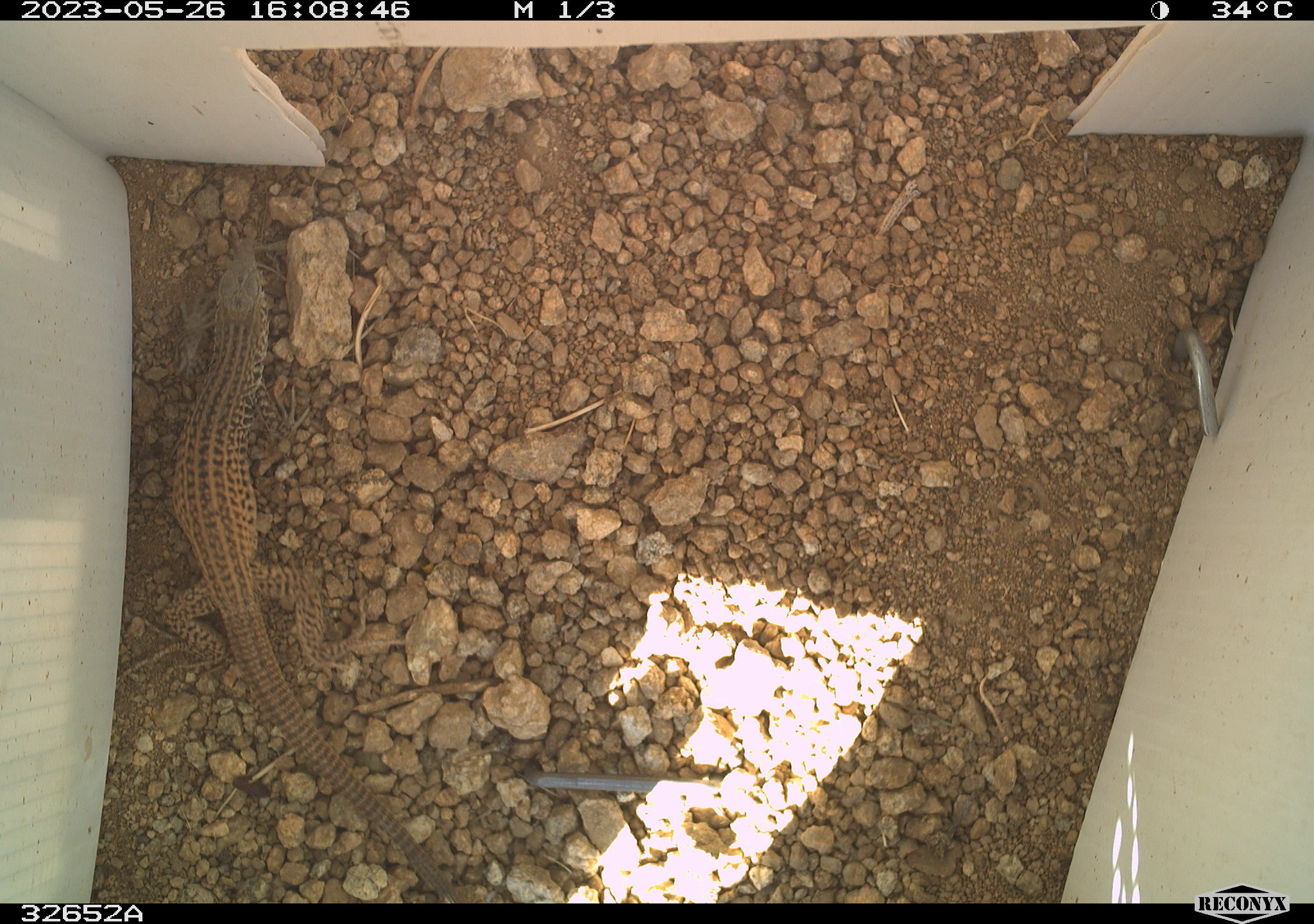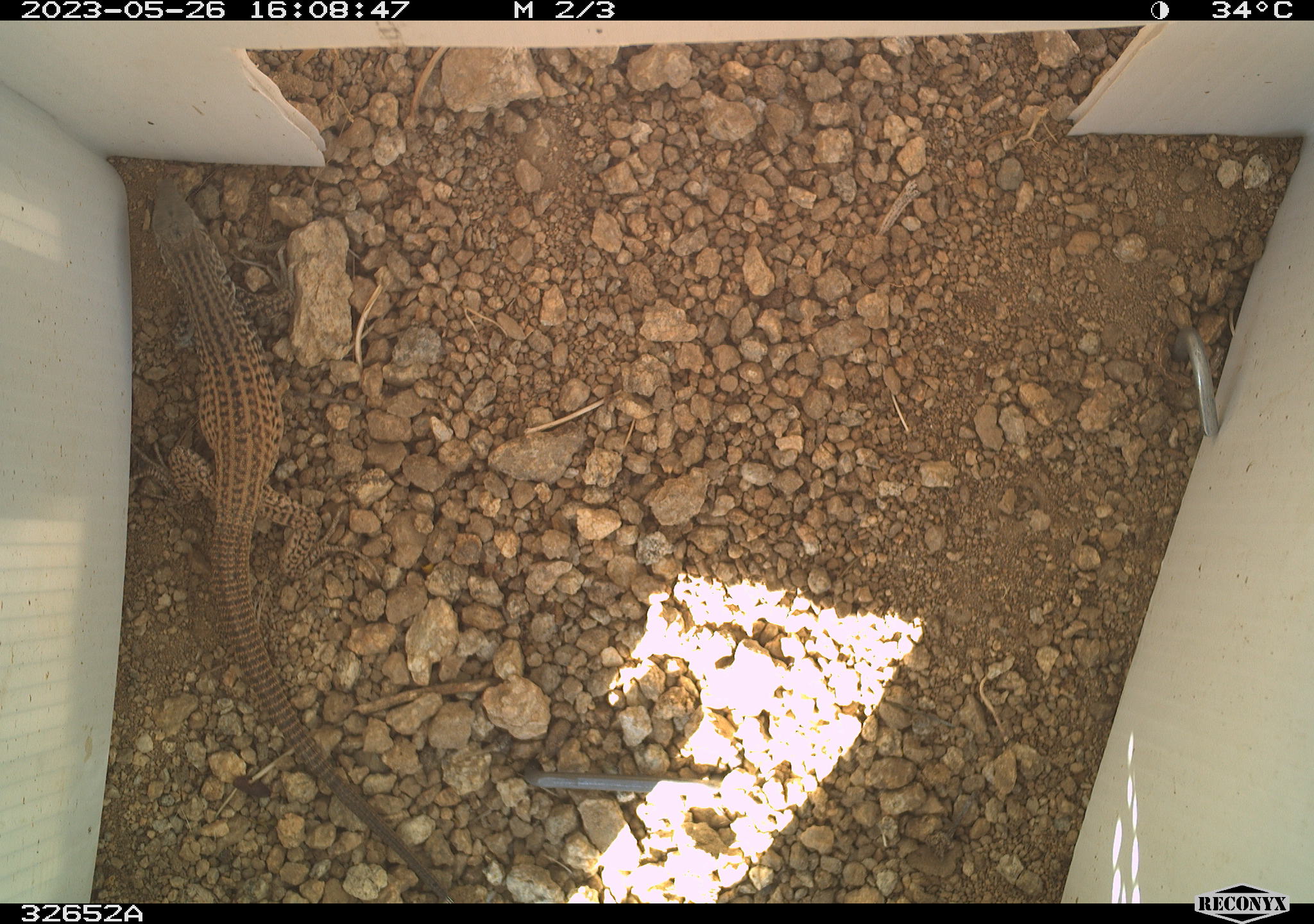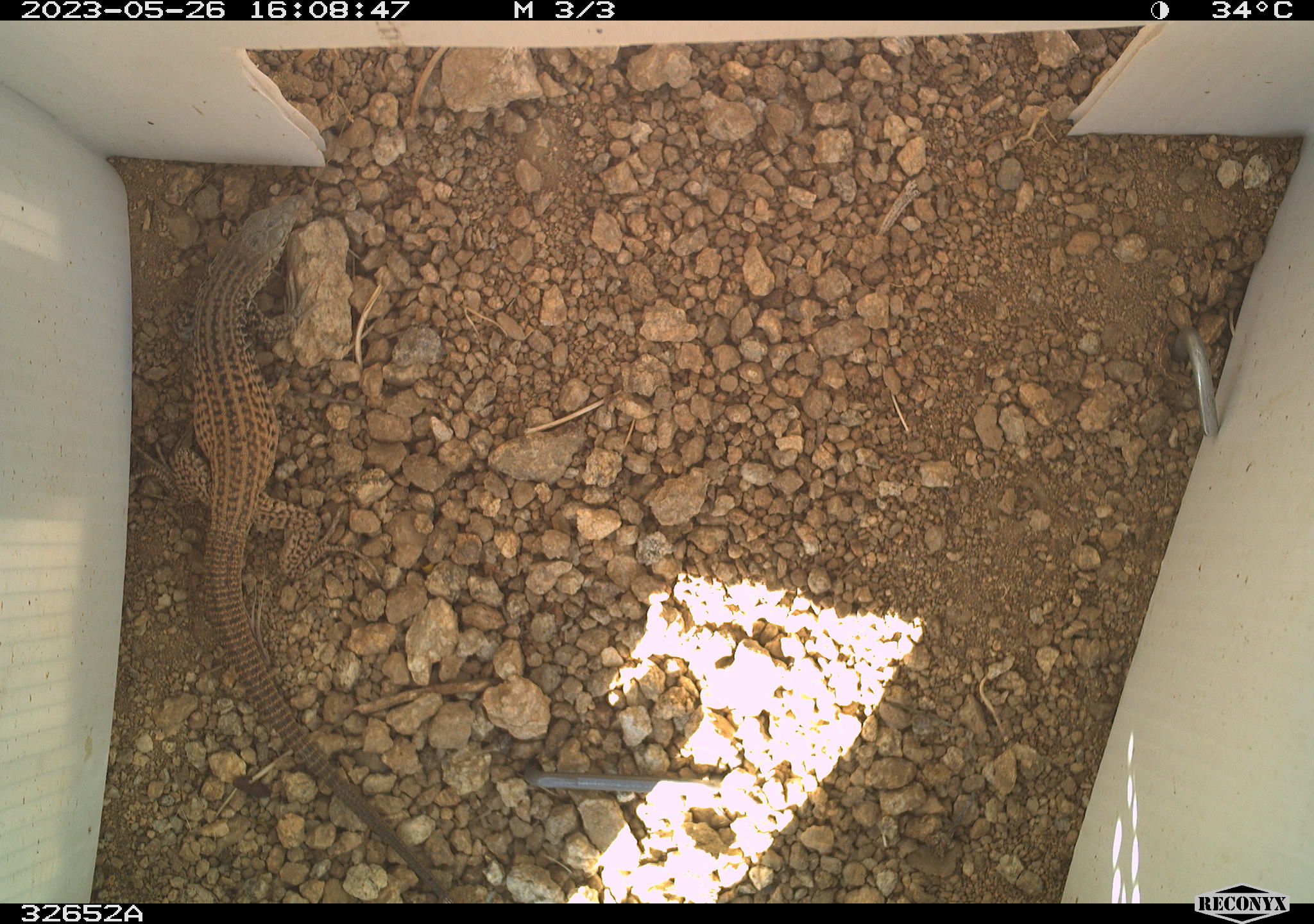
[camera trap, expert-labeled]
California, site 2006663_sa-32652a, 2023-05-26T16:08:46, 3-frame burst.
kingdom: Animalia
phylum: Chordata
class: Reptilia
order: Squamata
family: Teiidae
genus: Aspidoscelis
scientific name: Aspidoscelis tigris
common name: western whiptail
Western whiptail (Aspidoscelis tigris).